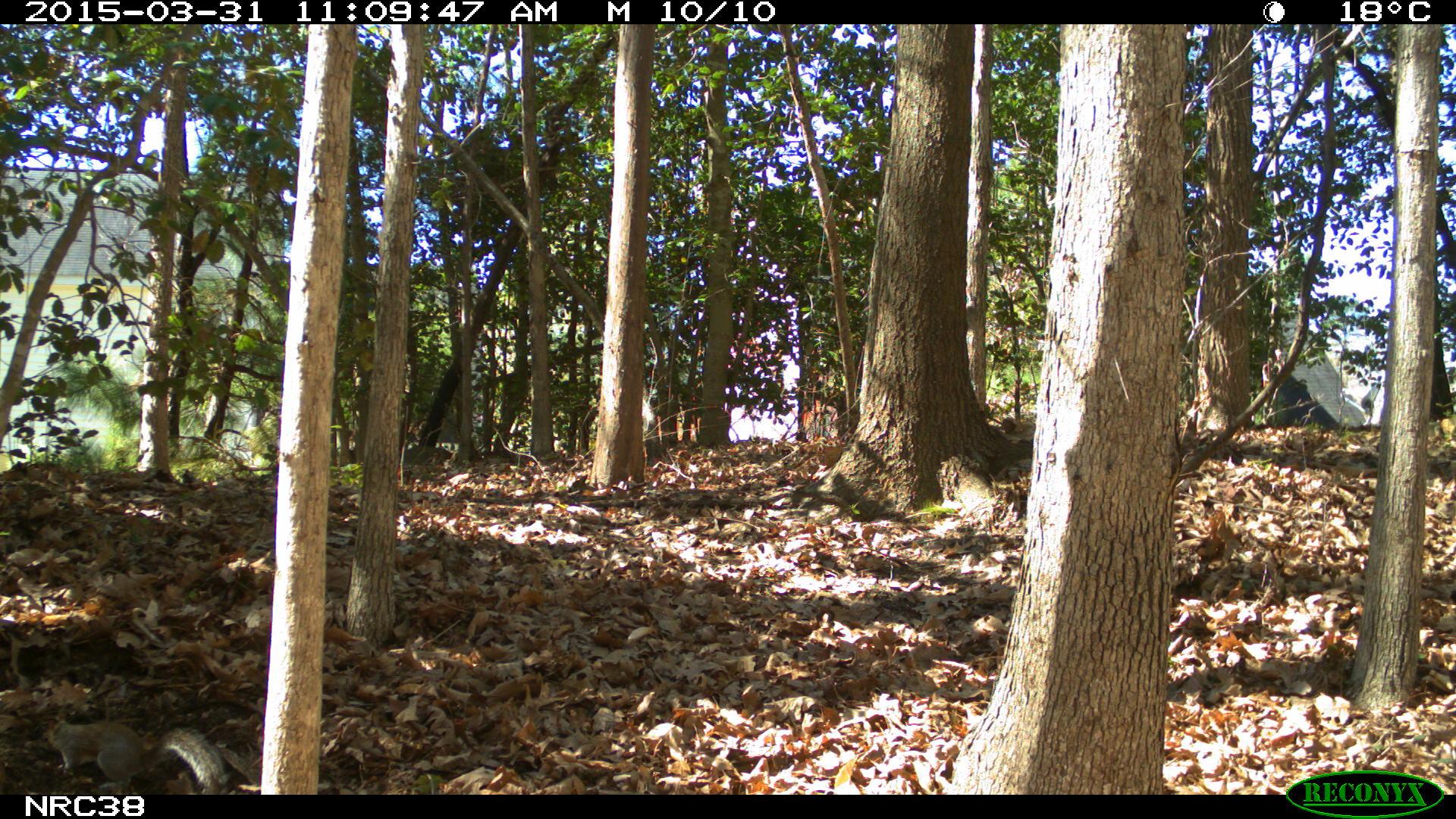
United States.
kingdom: Animalia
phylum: Chordata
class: Mammalia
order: Rodentia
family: Sciuridae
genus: Sciurus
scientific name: Sciurus carolinensis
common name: eastern gray squirrel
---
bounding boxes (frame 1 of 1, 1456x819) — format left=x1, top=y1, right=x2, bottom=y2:
Eastern Gray Squirrel: left=40, top=707, right=238, bottom=798